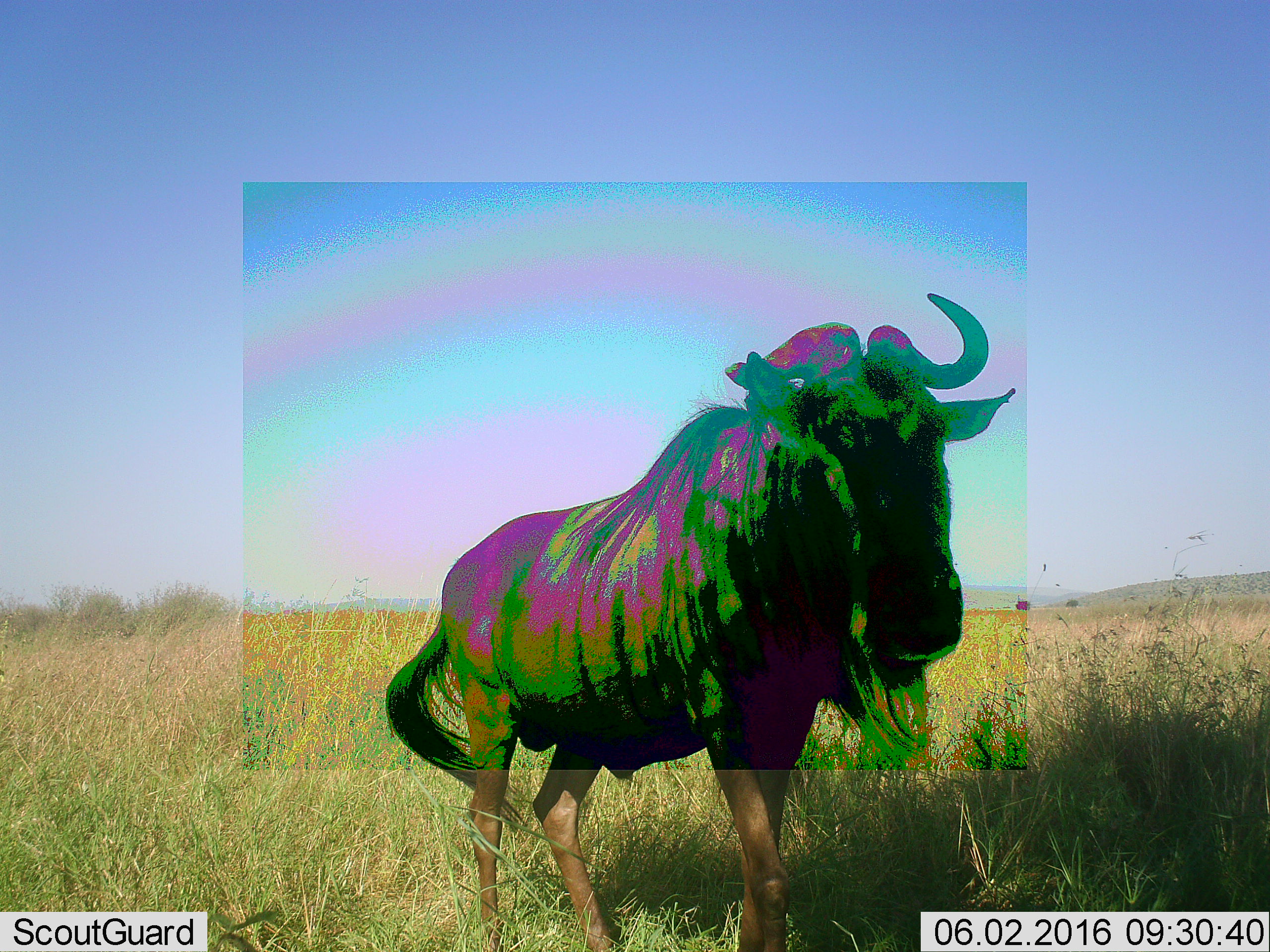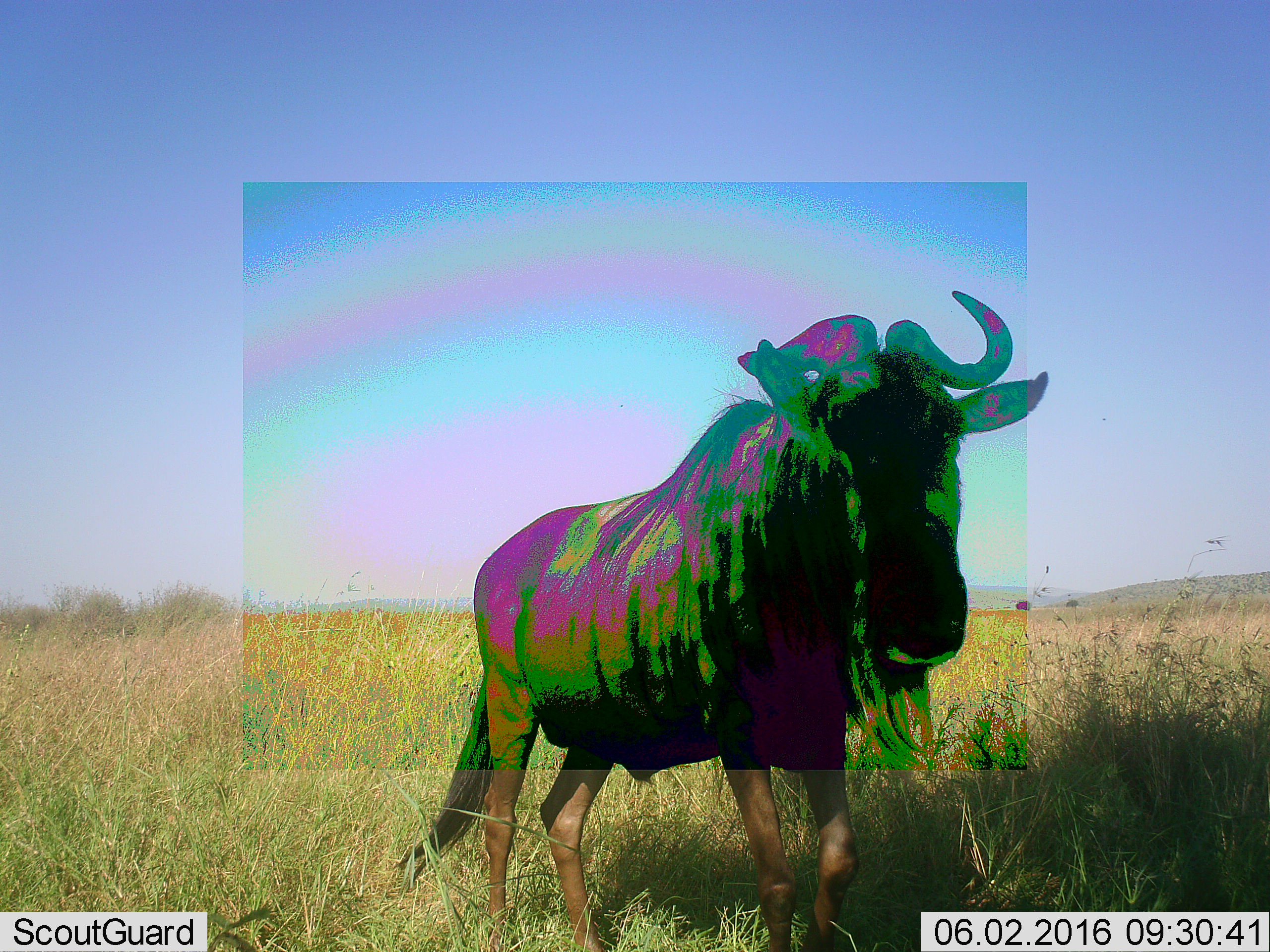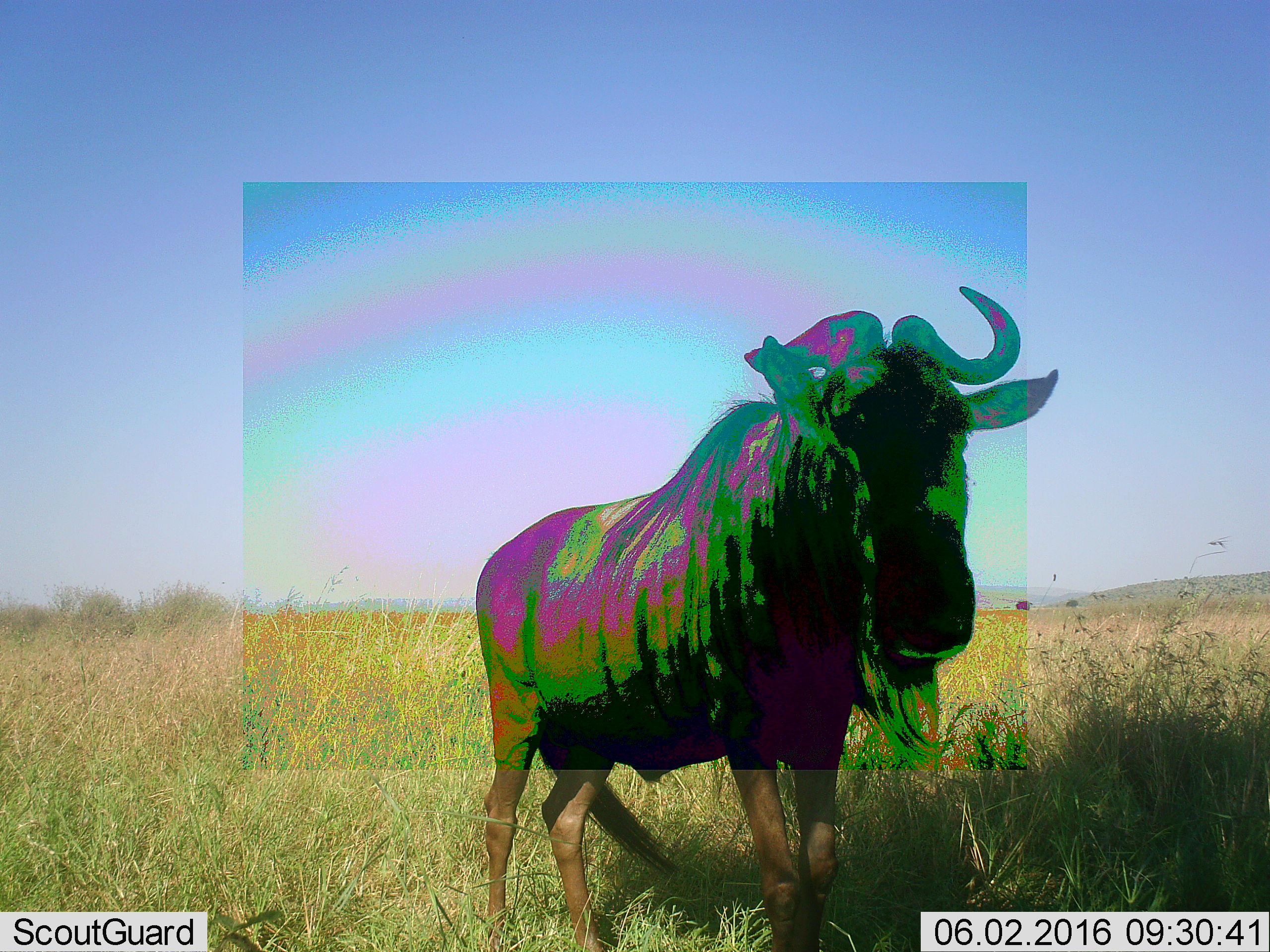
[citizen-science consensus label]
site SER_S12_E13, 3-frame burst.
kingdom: Animalia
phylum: Chordata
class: Mammalia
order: Artiodactyla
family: Bovidae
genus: Connochaetes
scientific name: Connochaetes taurinus taurinus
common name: blue wildebeest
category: wildebeestblue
Wildebeestblue (blue wildebeest) (Connochaetes taurinus taurinus), count 1. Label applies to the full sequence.